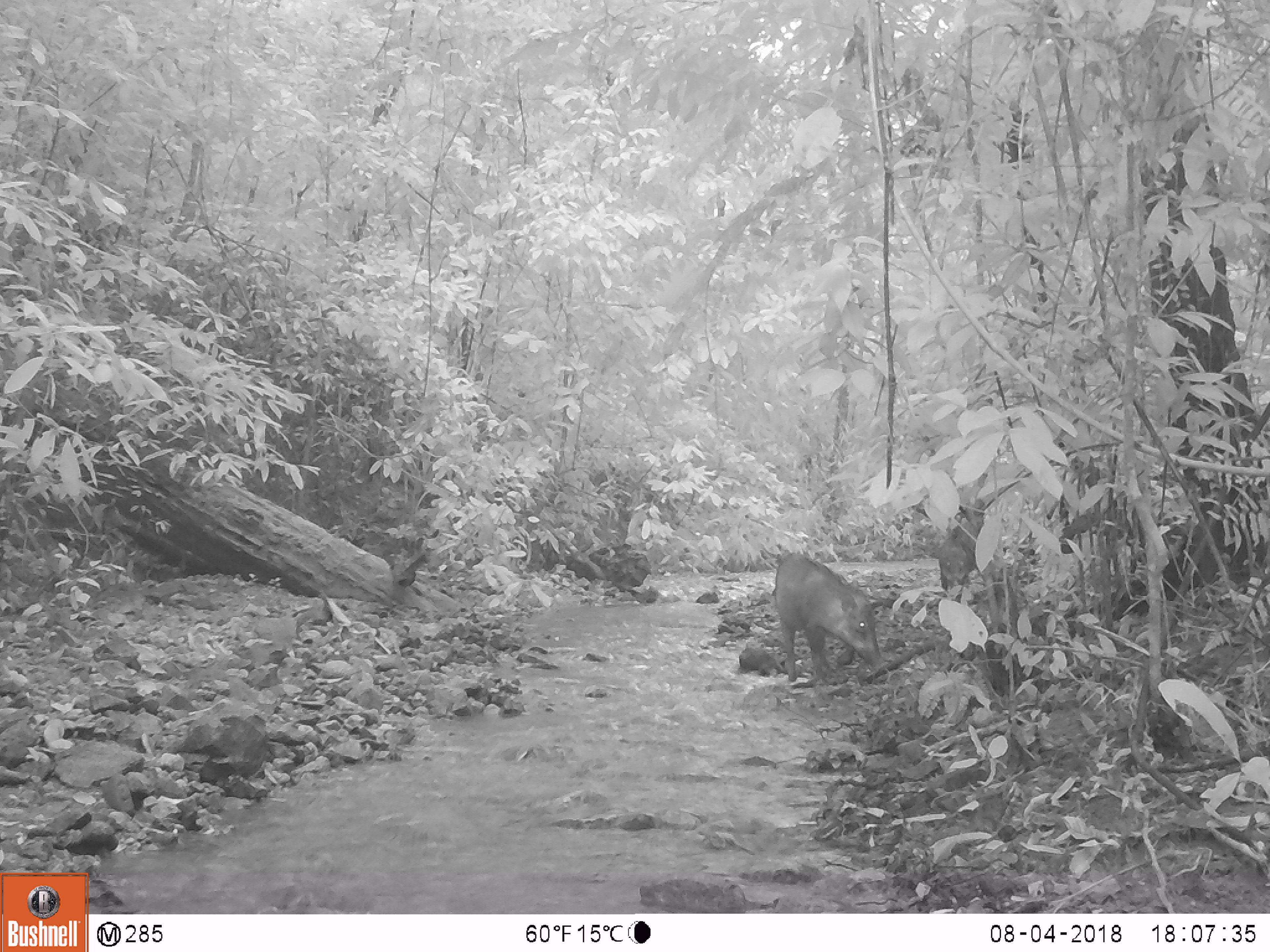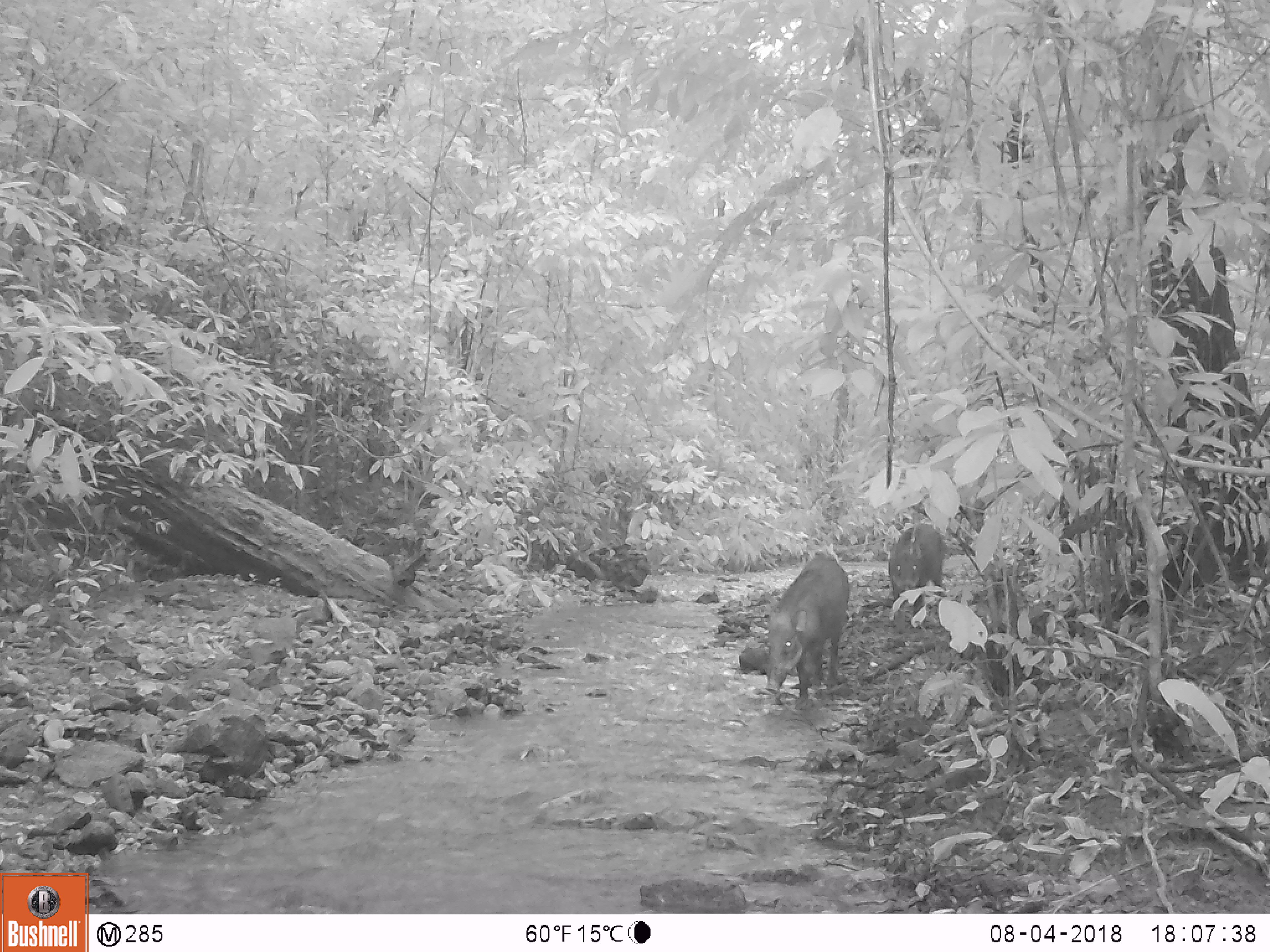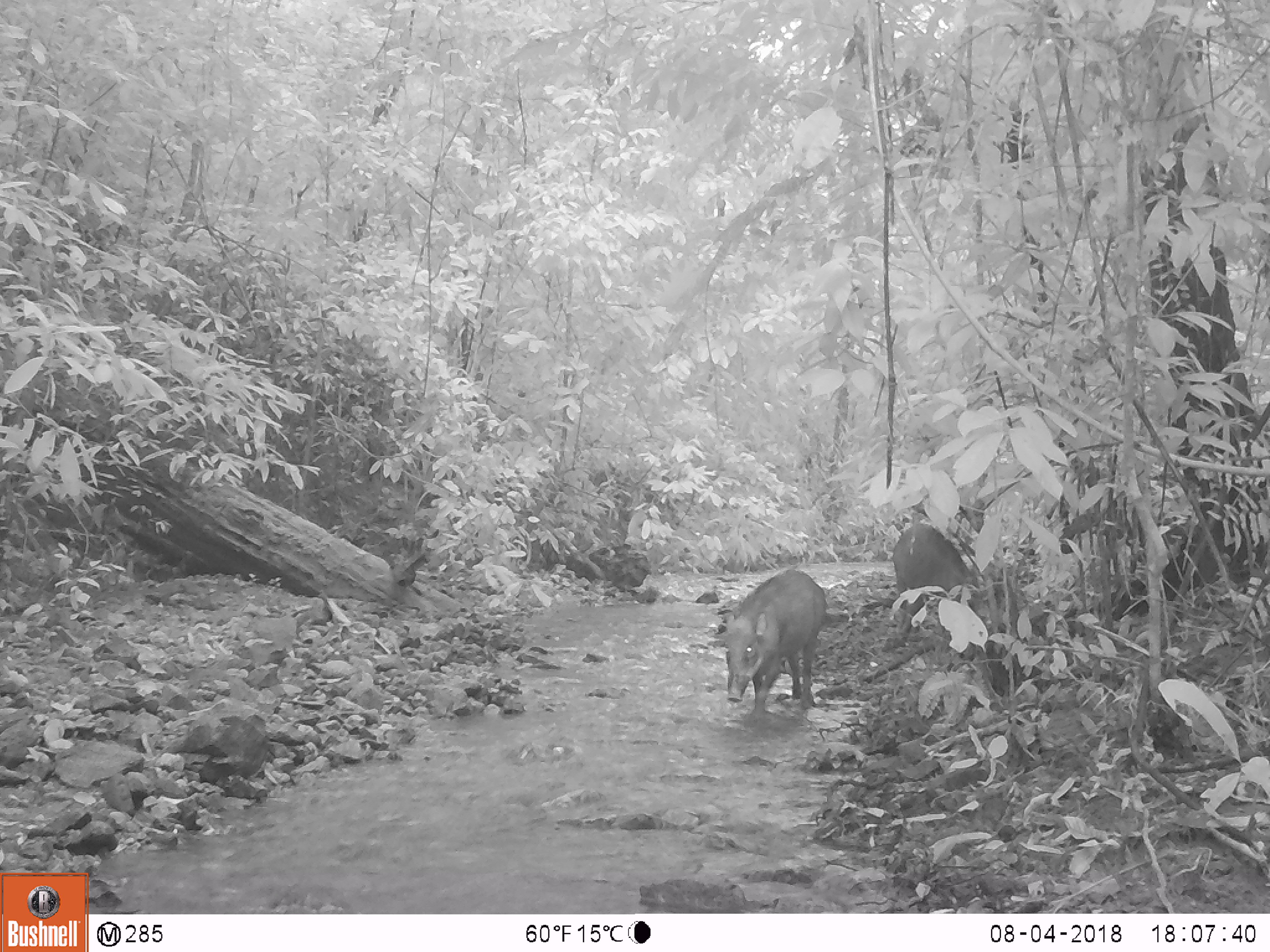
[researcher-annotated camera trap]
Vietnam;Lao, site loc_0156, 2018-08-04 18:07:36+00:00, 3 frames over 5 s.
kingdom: Animalia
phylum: Chordata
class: Mammalia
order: Artiodactyla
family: Suidae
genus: Sus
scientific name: Sus scrofa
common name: eurasian wild pig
Eurasian wild pig (Sus scrofa). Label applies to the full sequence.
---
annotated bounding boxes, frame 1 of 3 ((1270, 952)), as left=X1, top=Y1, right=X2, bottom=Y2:
eurasian wild pig: left=771, top=553, right=885, bottom=682; left=934, top=520, right=979, bottom=590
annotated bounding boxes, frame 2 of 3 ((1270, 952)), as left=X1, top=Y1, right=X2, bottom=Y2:
eurasian wild pig: left=766, top=552, right=849, bottom=700; left=889, top=524, right=943, bottom=598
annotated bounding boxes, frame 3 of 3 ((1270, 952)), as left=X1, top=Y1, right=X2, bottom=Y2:
eurasian wild pig: left=724, top=570, right=825, bottom=712; left=892, top=524, right=981, bottom=634